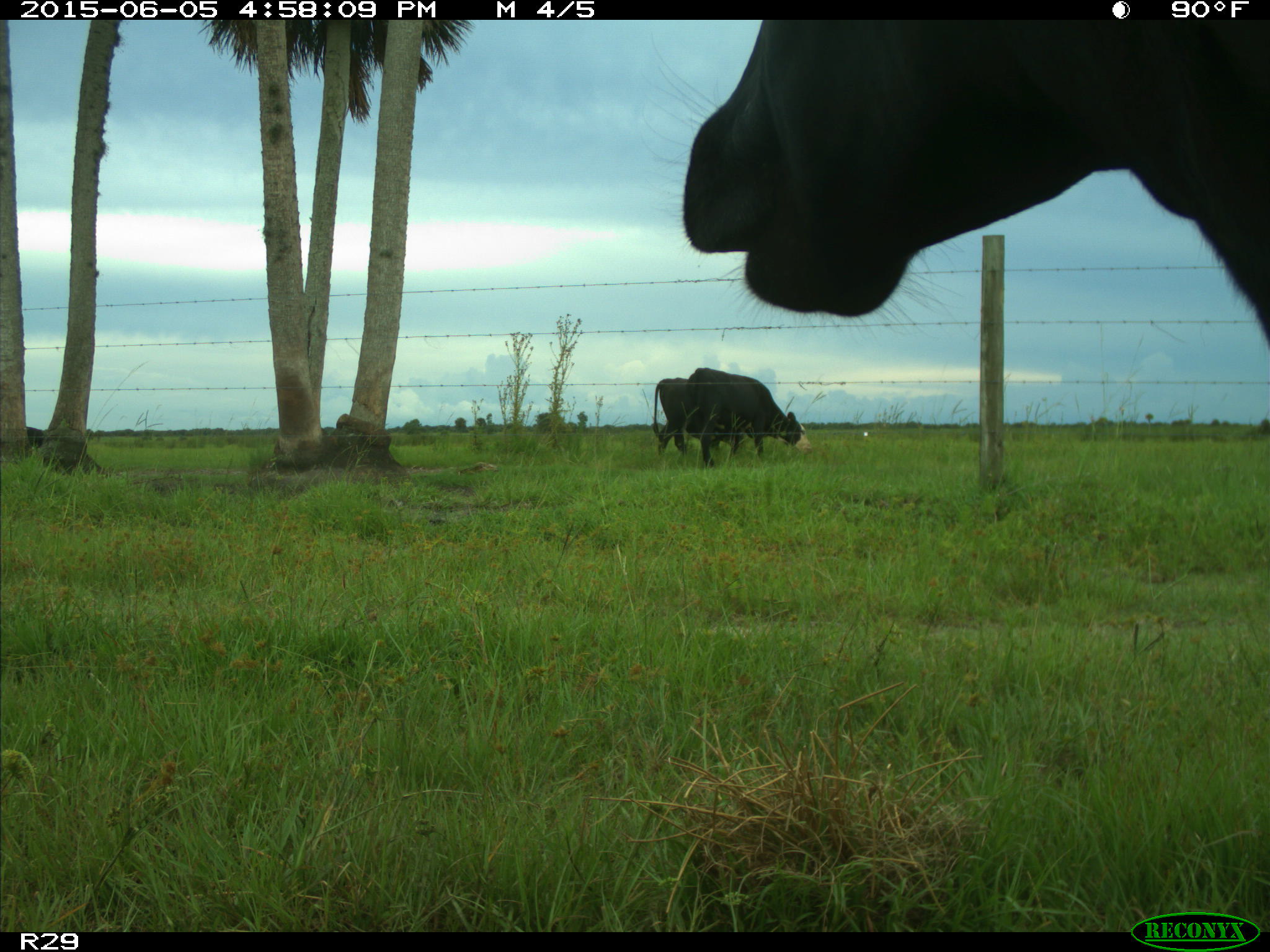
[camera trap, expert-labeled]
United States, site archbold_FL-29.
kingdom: Animalia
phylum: Chordata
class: Mammalia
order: Artiodactyla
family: Bovidae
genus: Bos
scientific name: Bos taurus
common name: domestic cow